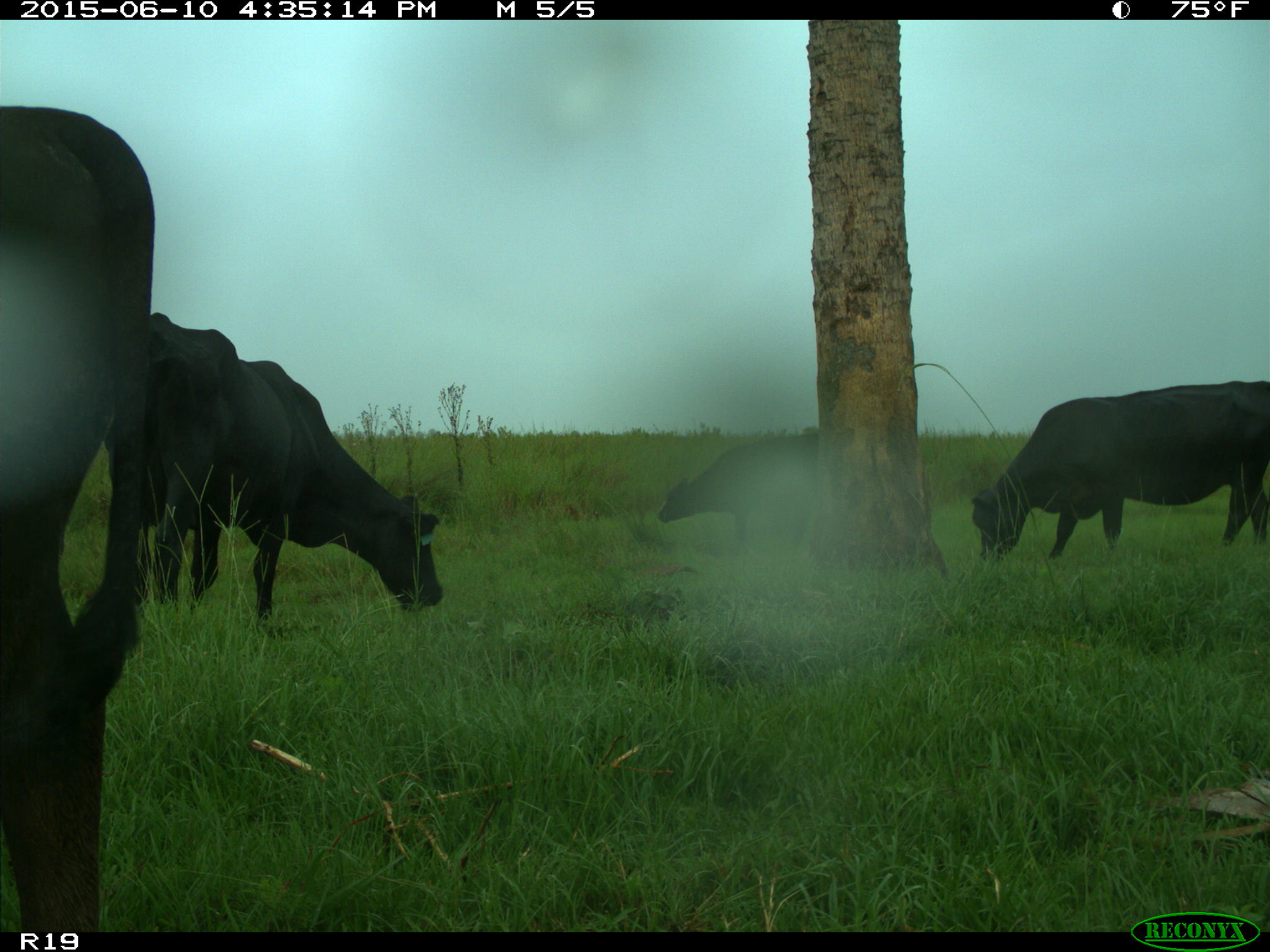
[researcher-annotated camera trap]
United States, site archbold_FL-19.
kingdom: Animalia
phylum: Chordata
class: Mammalia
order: Artiodactyla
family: Bovidae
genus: Bos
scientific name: Bos taurus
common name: domestic cow